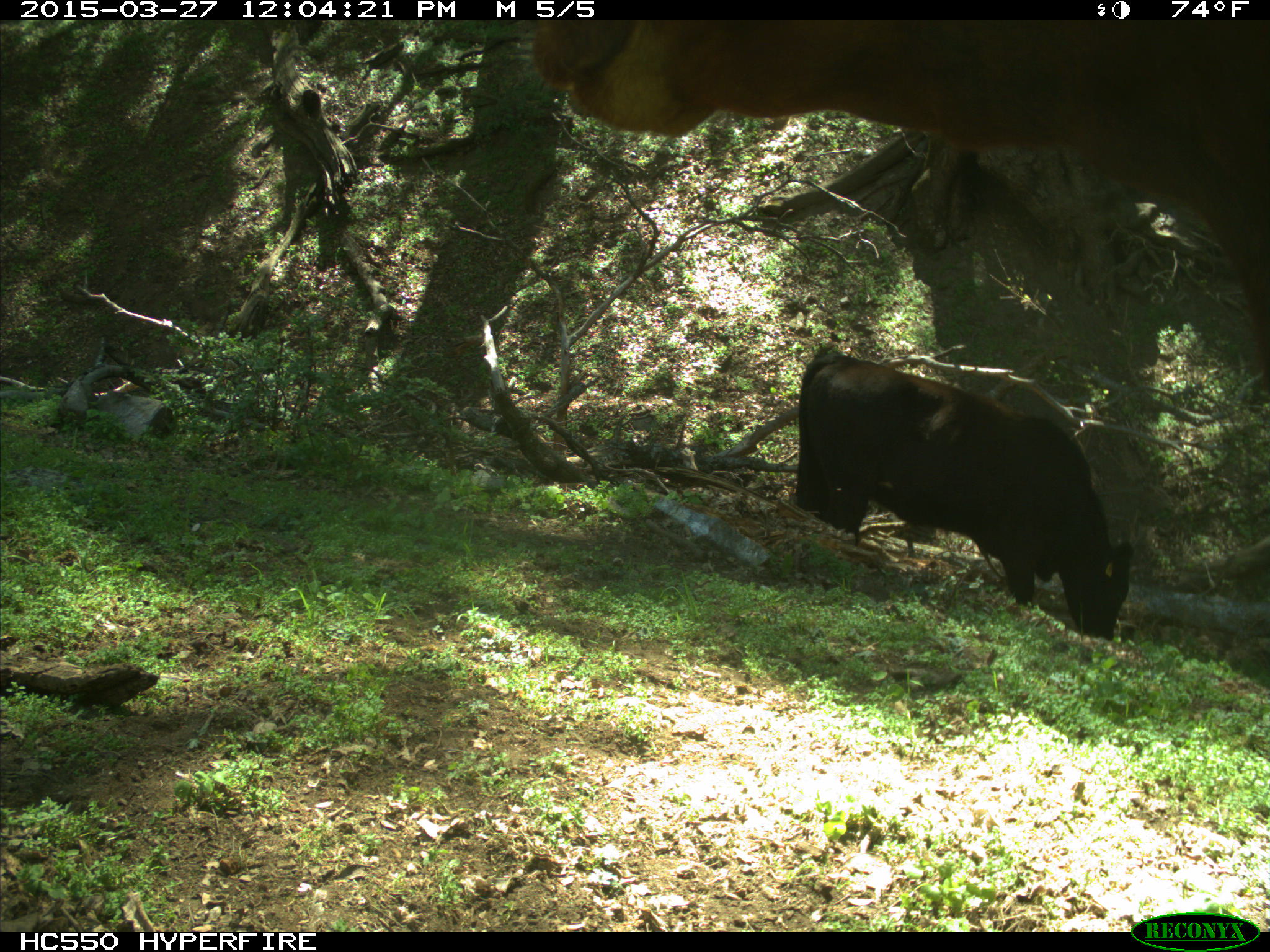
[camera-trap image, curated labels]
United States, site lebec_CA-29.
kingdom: Animalia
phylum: Chordata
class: Mammalia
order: Artiodactyla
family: Bovidae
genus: Bos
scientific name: Bos taurus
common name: domestic cow